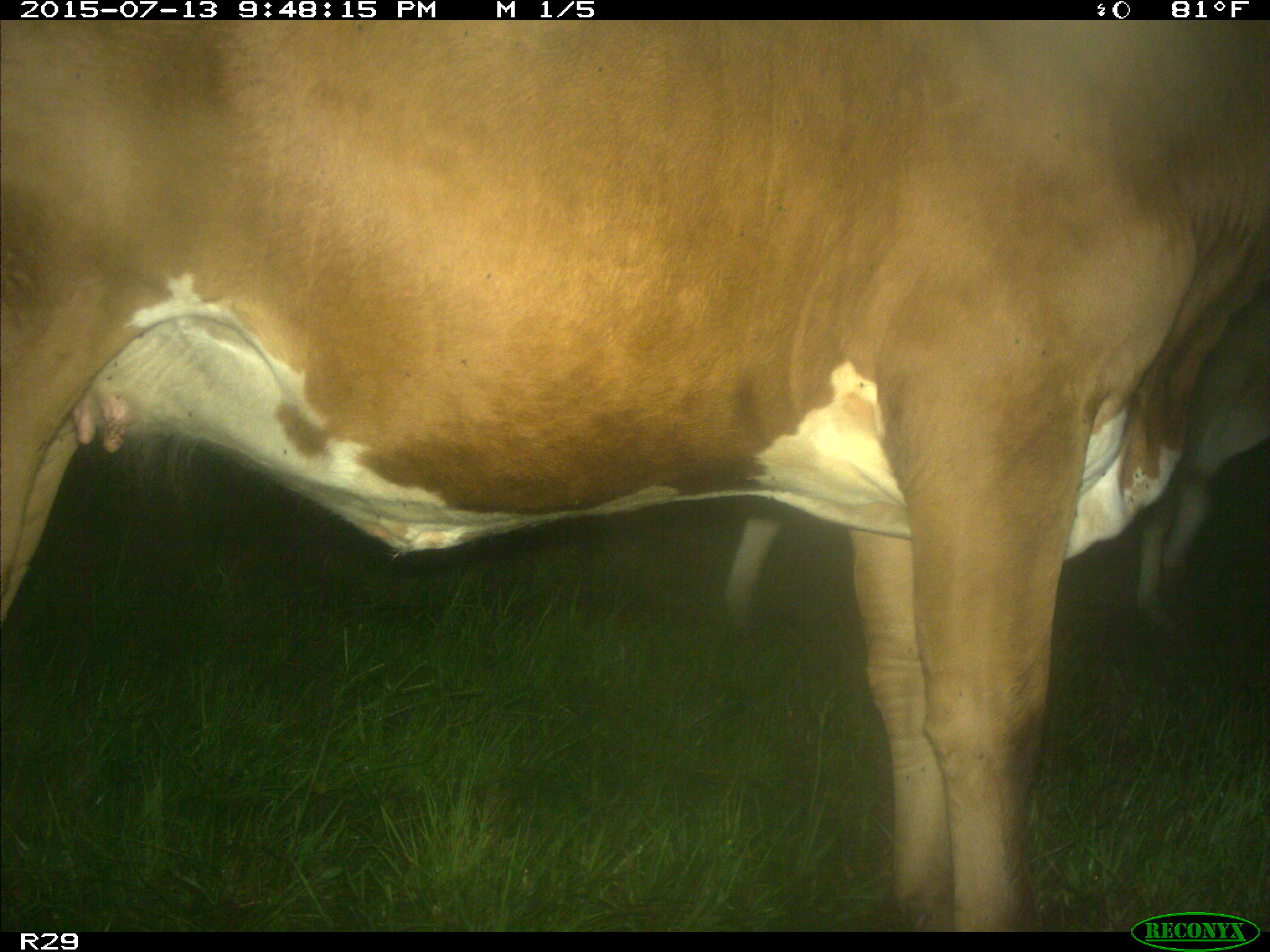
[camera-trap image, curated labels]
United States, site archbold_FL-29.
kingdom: Animalia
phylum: Chordata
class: Mammalia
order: Artiodactyla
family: Bovidae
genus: Bos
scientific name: Bos taurus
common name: domestic cow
Bos taurus (domestic cow).